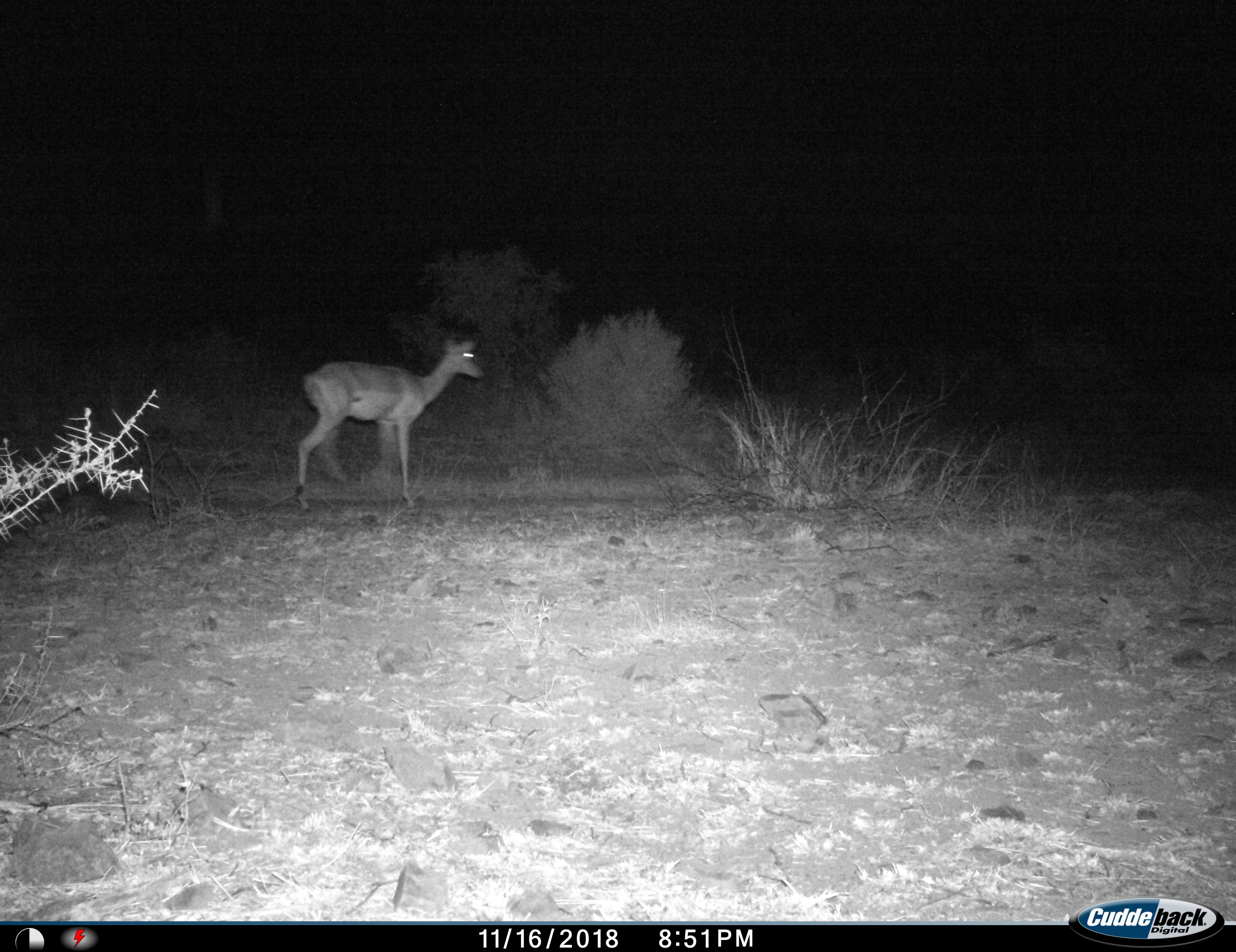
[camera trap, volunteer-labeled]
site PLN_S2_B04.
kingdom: Animalia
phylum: Chordata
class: Mammalia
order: Artiodactyla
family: Bovidae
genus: Aepyceros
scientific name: Aepyceros melampus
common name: impala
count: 1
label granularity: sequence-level